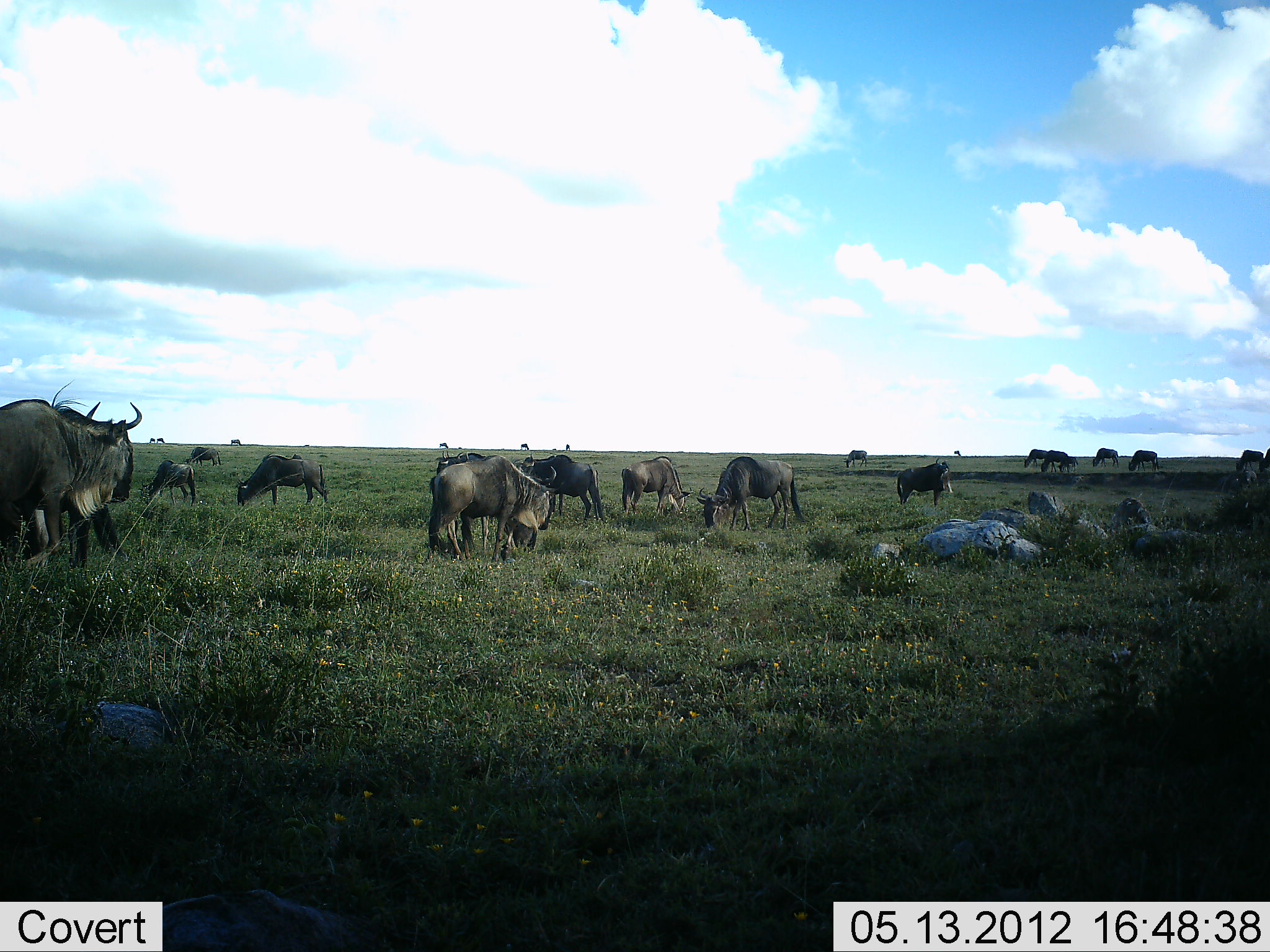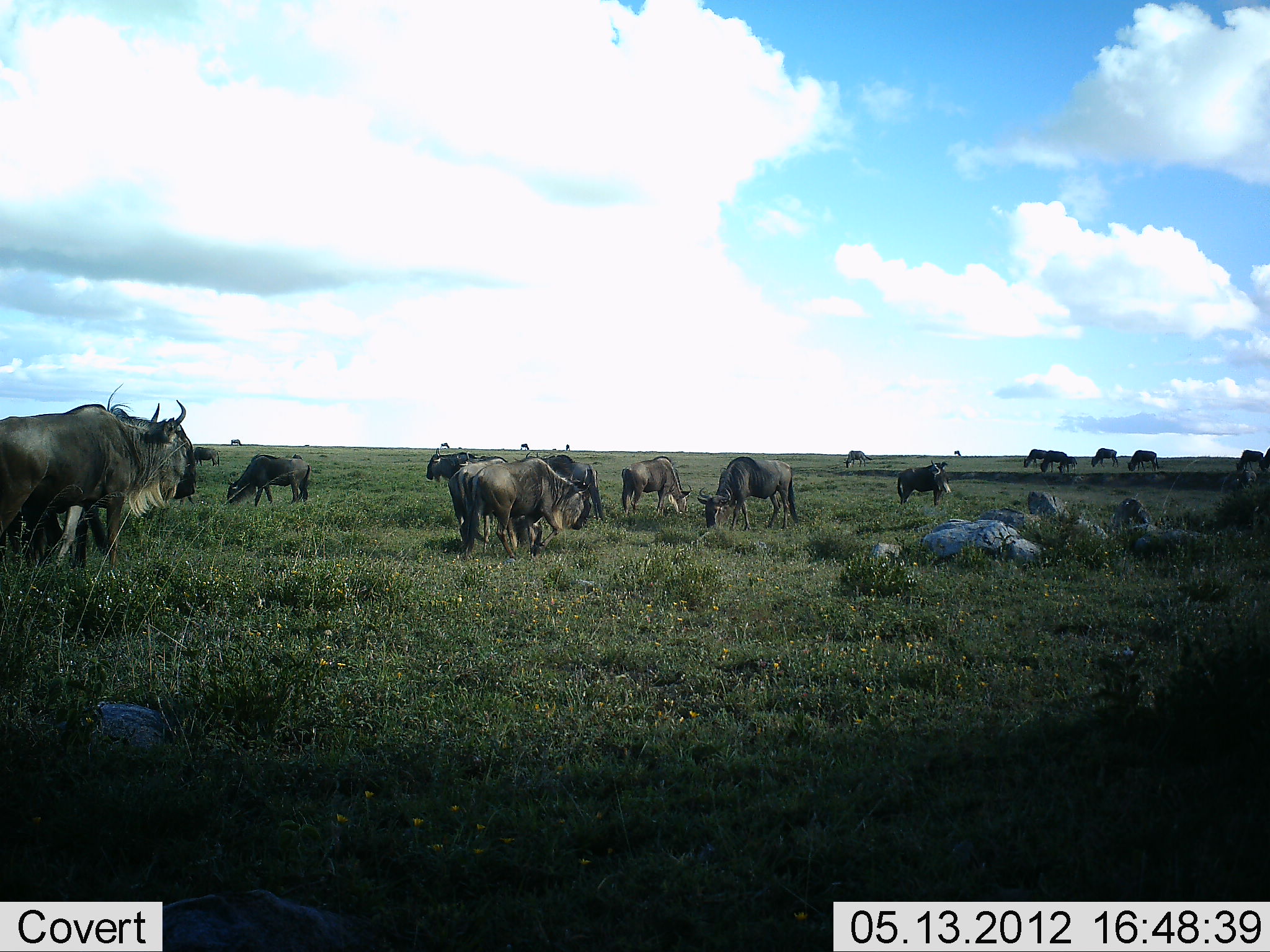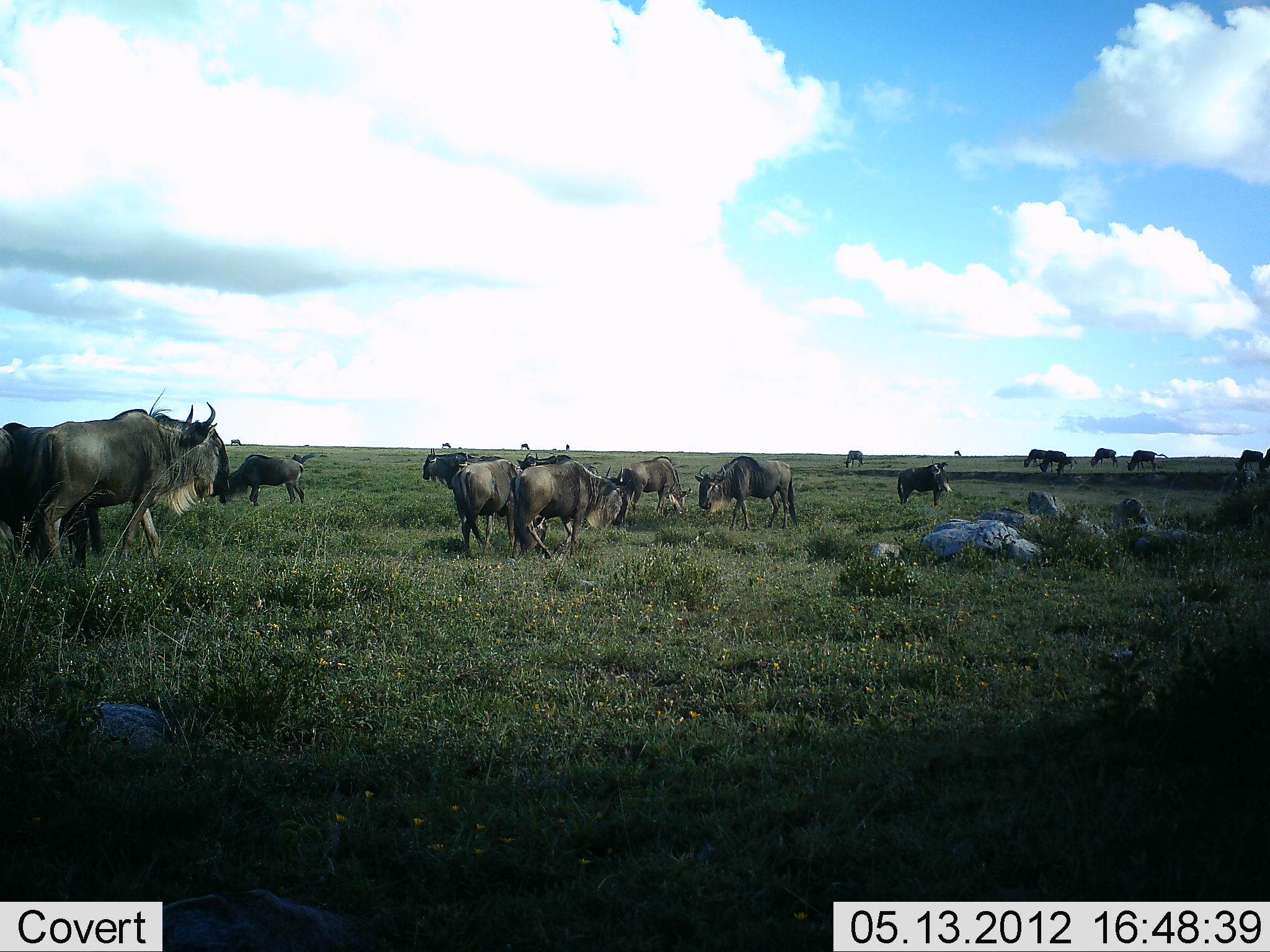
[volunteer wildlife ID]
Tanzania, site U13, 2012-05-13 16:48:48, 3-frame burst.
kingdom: Animalia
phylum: Chordata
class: Mammalia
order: Artiodactyla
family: Bovidae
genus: Connochaetes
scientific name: Connochaetes taurinus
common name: blue wildebeest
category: wildebeest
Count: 11-50.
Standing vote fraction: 60%.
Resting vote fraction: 0%.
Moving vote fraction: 60%.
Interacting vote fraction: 10%.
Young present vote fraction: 10%.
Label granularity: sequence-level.